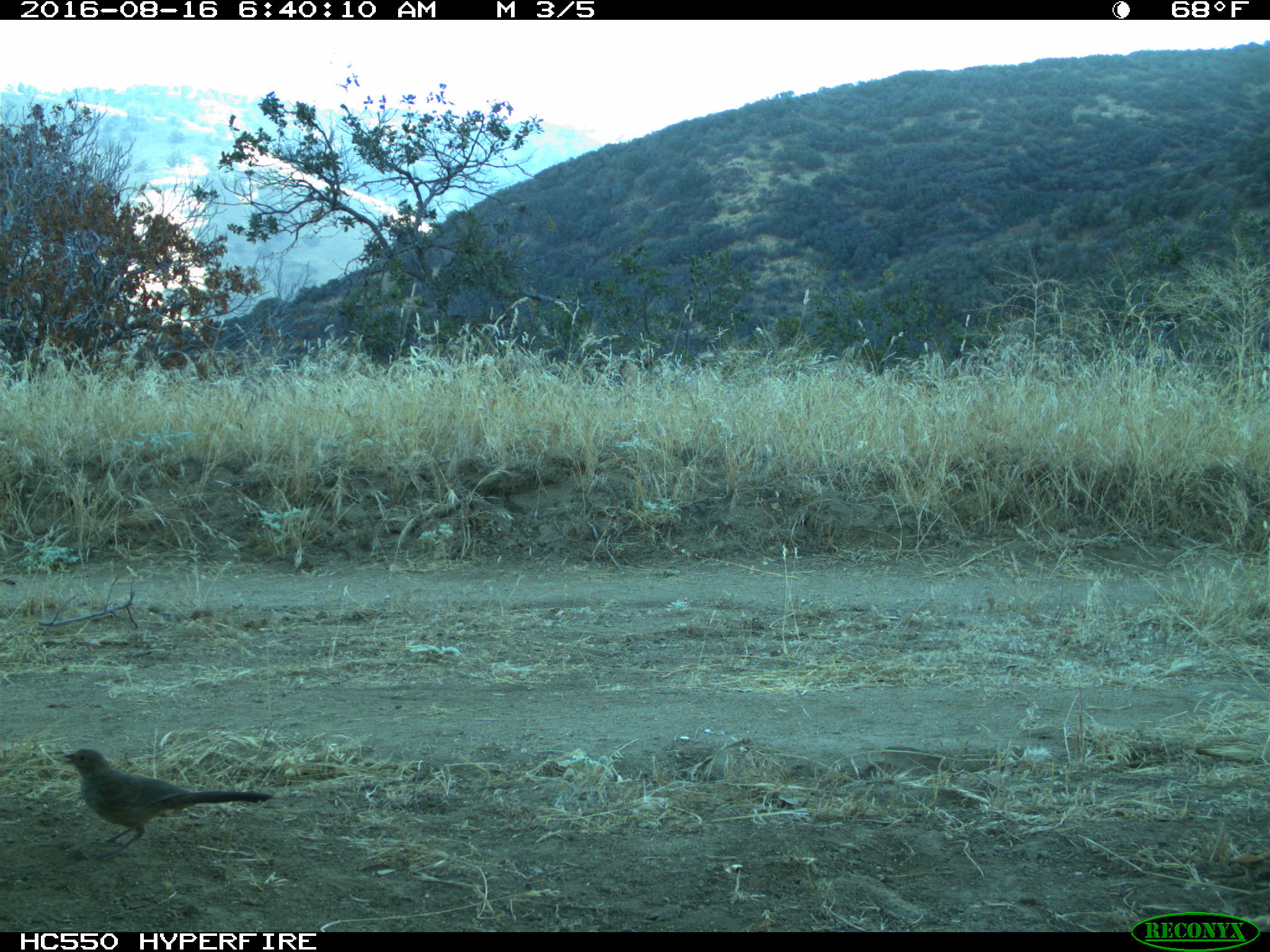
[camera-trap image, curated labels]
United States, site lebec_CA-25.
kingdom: Animalia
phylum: Chordata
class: Aves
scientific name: Aves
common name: birds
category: unidentified bird